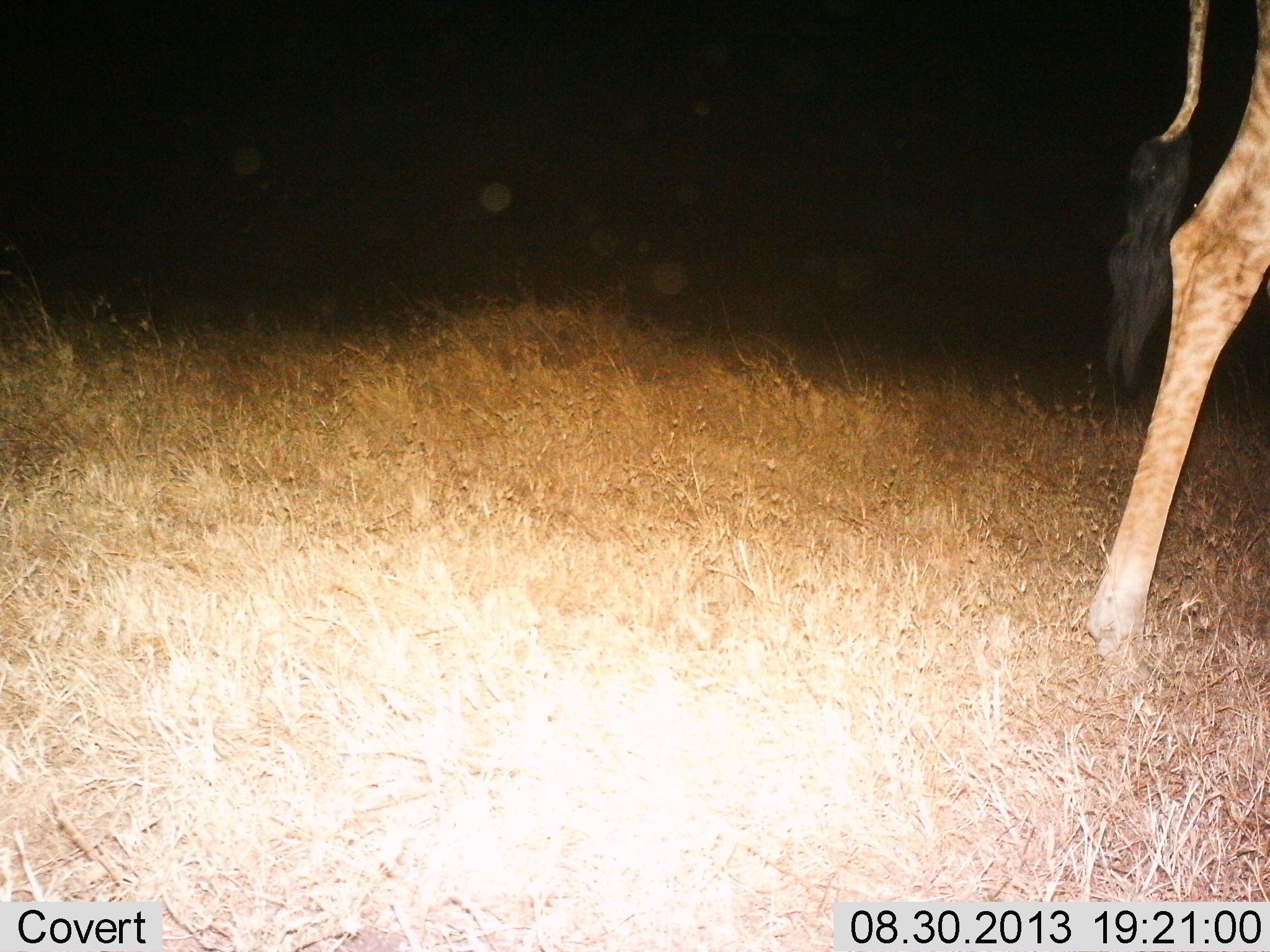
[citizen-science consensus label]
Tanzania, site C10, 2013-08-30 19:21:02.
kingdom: Animalia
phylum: Chordata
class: Mammalia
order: Artiodactyla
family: Giraffidae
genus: Giraffa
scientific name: Giraffa camelopardalis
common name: giraffe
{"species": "giraffe (Giraffa camelopardalis)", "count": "1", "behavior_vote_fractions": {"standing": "30%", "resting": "0%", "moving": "70%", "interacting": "0%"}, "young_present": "0%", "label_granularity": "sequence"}